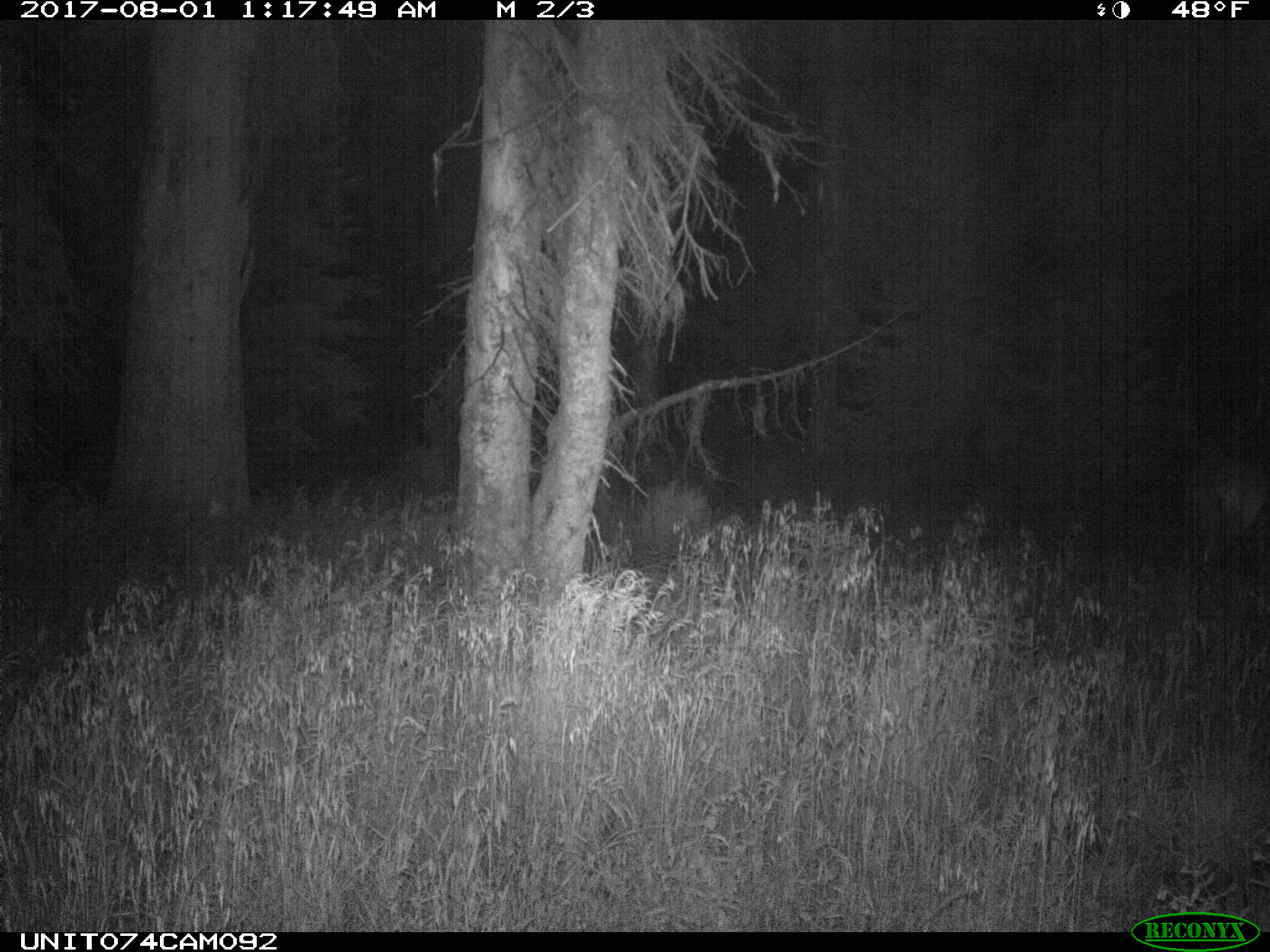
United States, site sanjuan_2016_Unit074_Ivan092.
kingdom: Animalia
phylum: Chordata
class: Mammalia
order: Artiodactyla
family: Cervidae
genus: Cervus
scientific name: Cervus elaphus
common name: red deer